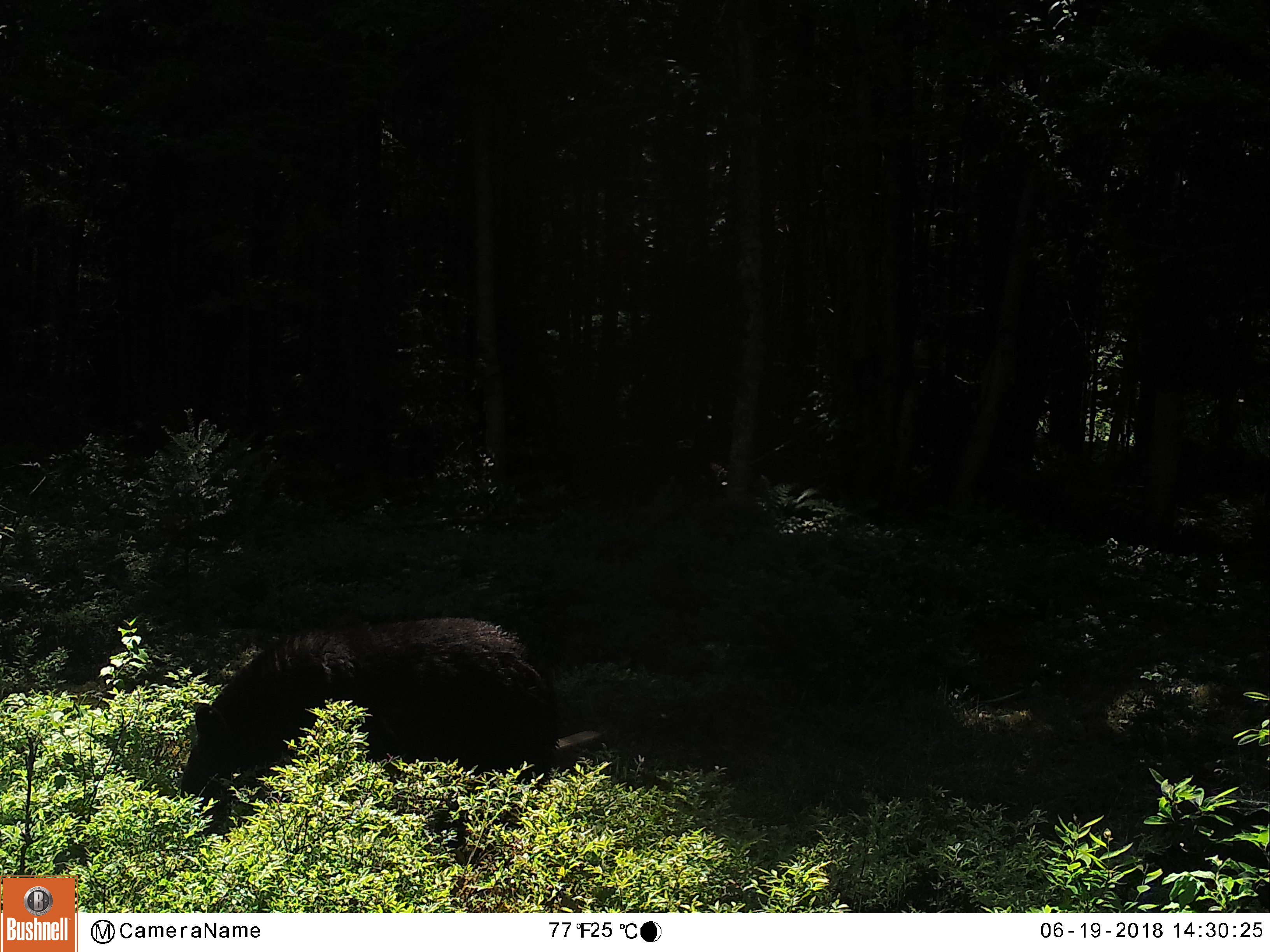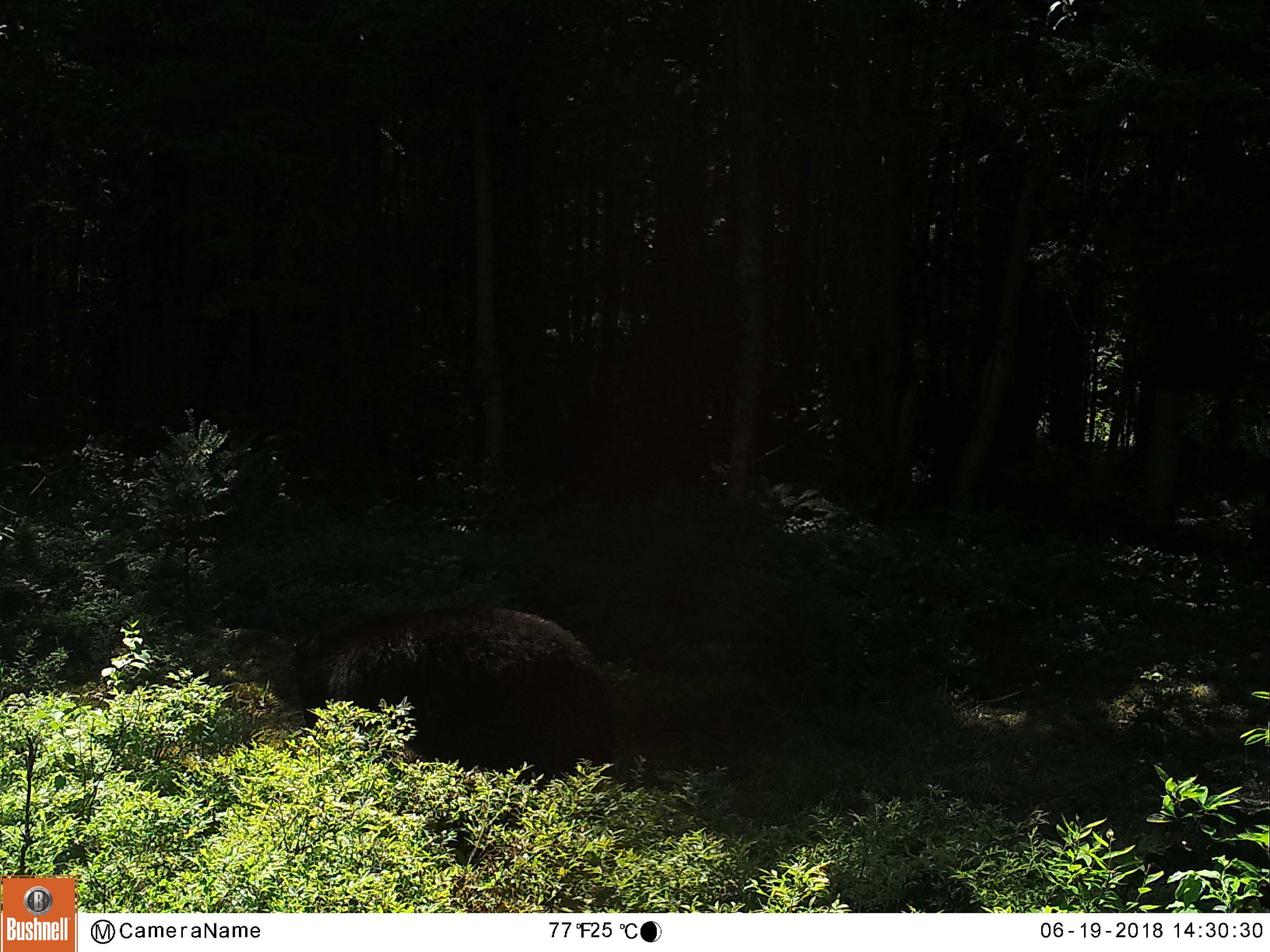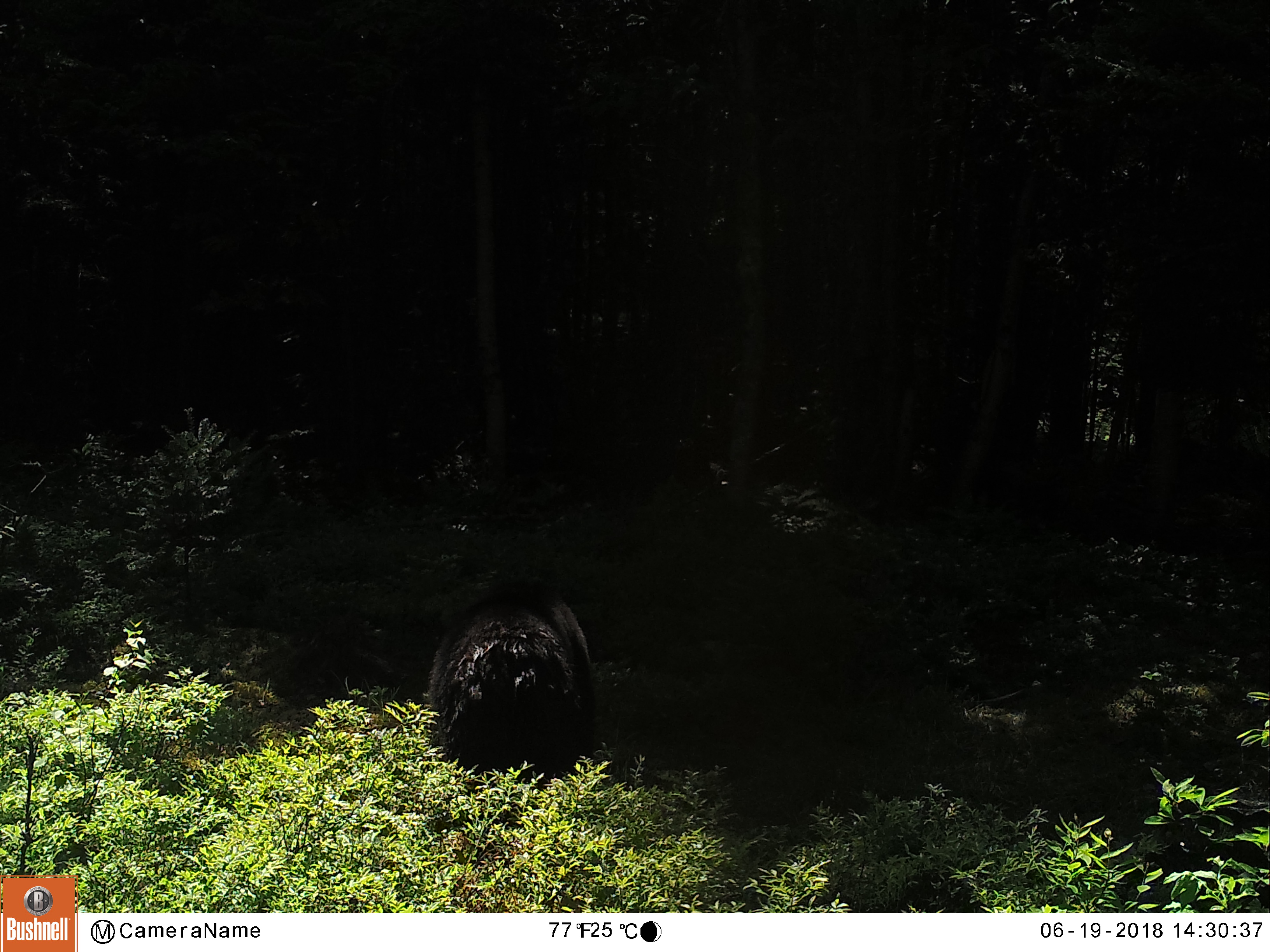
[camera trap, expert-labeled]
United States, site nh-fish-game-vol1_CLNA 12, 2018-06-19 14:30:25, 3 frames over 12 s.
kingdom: Animalia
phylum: Chordata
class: Mammalia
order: Carnivora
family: Ursidae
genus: Ursus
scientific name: Ursus americanus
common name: black bear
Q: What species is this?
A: Black bear (Ursus americanus).